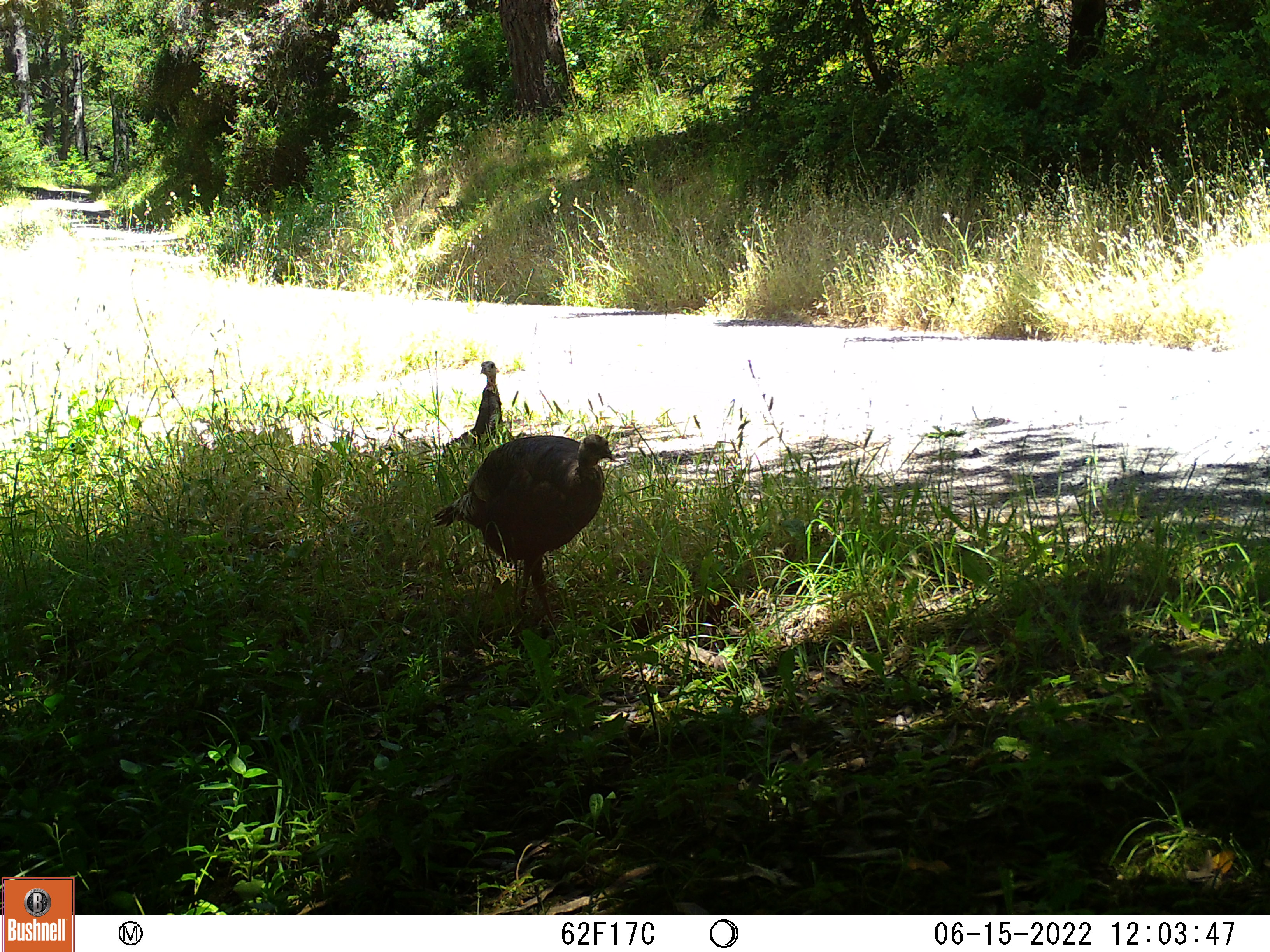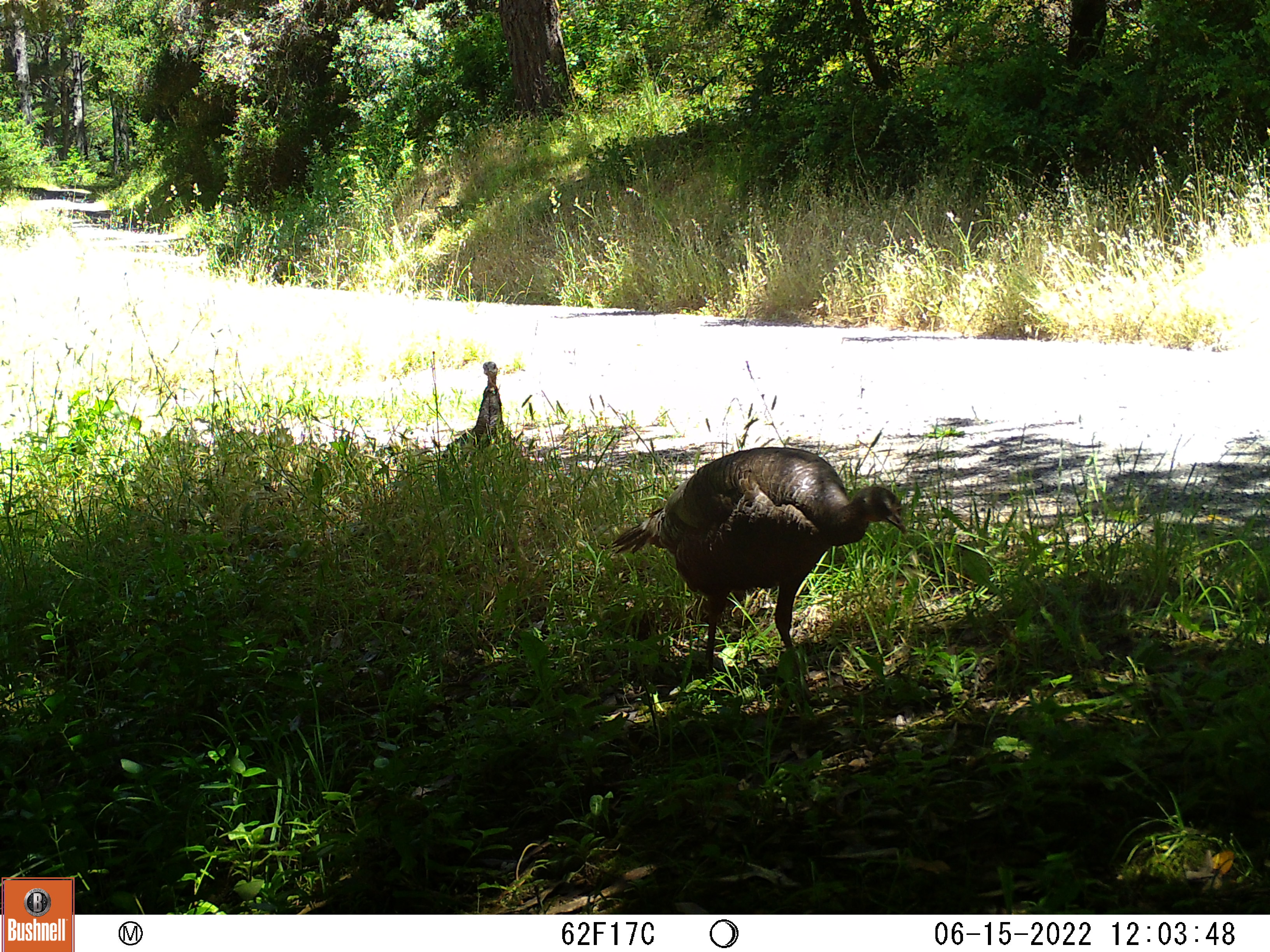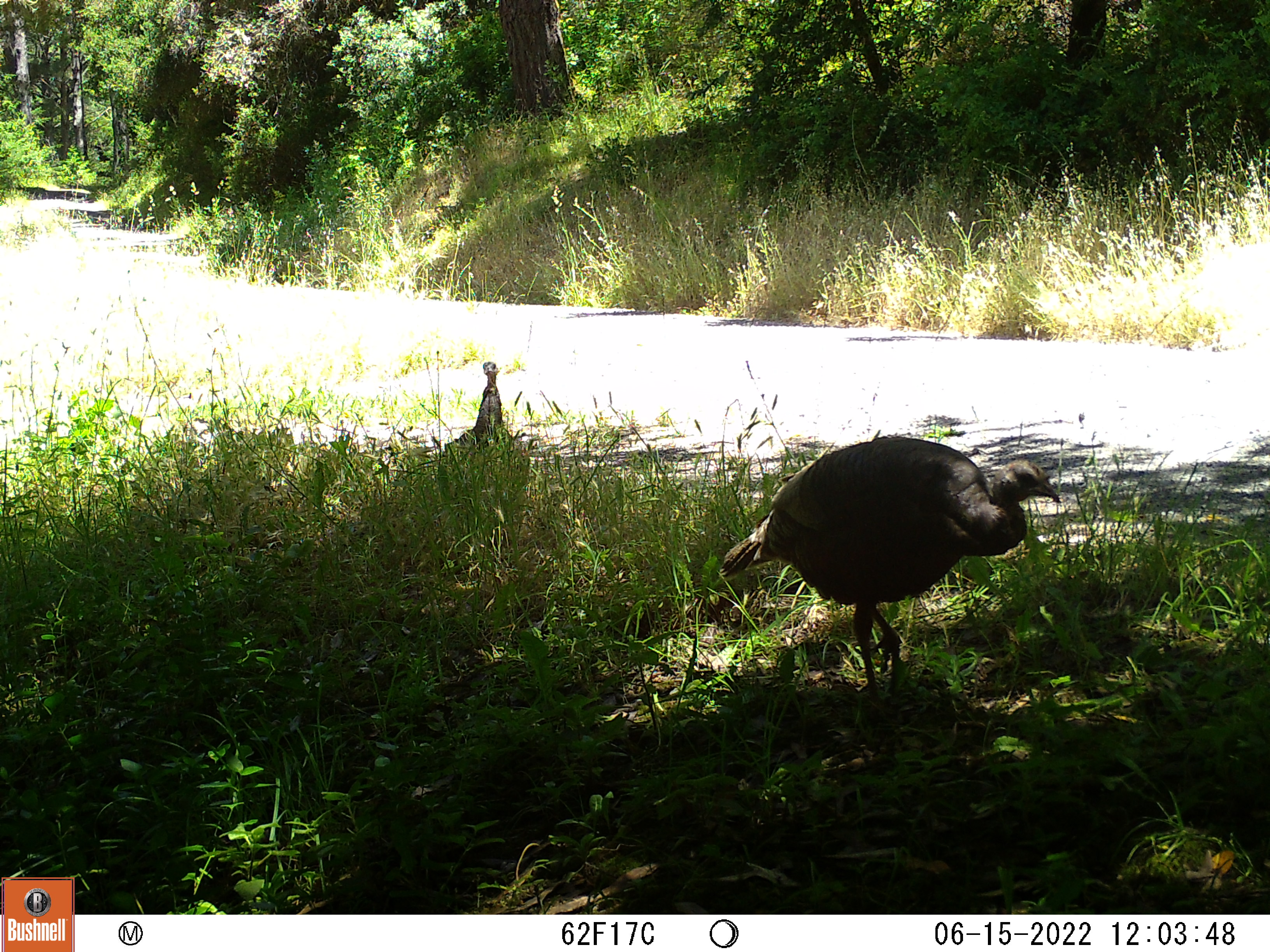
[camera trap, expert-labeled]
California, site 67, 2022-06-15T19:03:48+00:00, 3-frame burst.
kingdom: Animalia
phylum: Chordata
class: Aves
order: Galliformes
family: Phasianidae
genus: Meleagris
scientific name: Meleagris gallopavo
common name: turkey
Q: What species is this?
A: Turkey (Meleagris gallopavo).